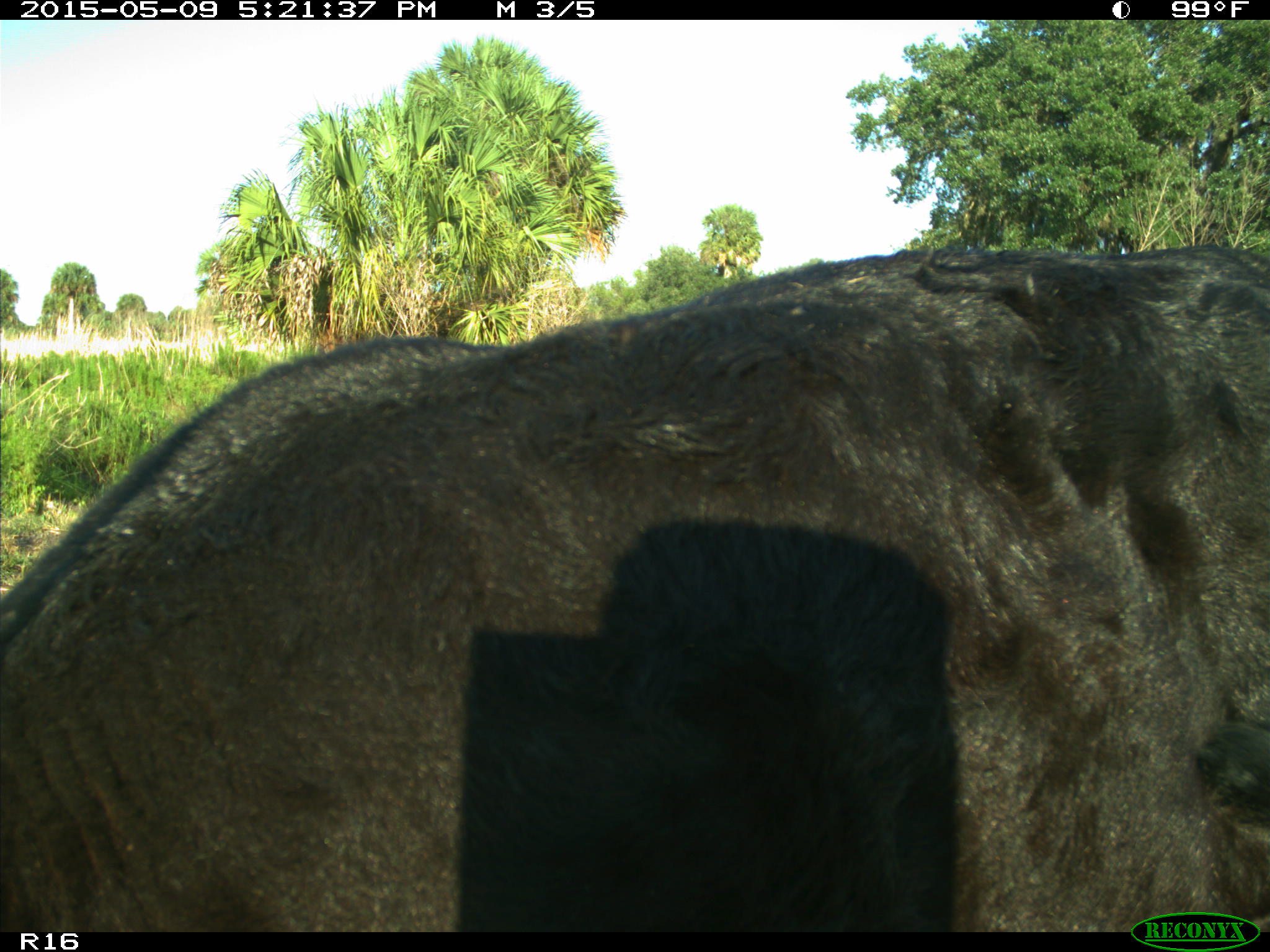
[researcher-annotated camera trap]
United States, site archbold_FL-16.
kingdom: Animalia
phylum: Chordata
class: Mammalia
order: Artiodactyla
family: Suidae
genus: Sus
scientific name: Sus scrofa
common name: wild boar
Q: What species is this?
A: Sus scrofa (wild boar).